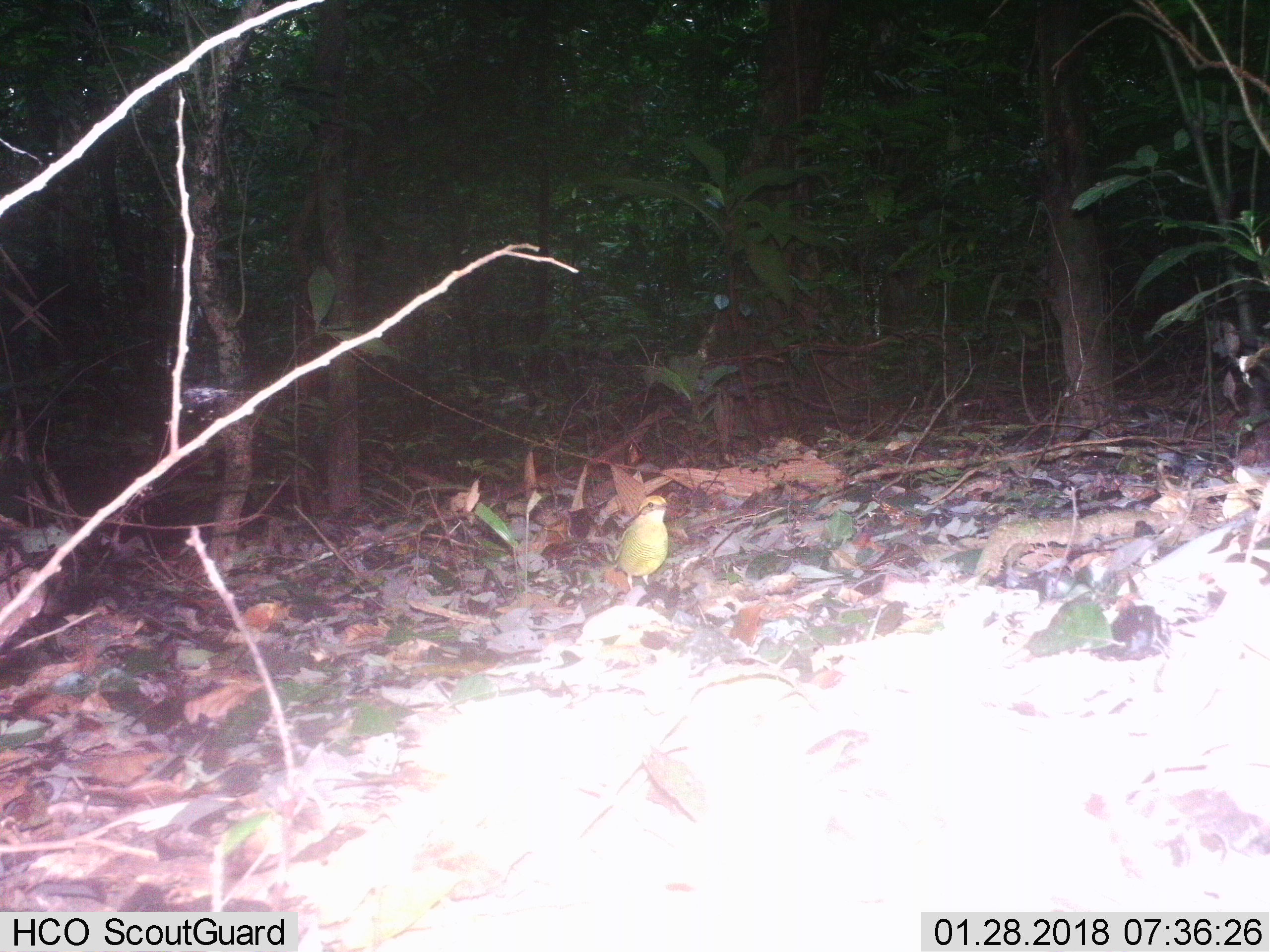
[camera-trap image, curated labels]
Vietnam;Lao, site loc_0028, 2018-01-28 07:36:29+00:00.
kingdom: Animalia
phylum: Chordata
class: Aves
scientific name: Aves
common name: bird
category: unidentified bird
Unidentified bird (bird) (Aves). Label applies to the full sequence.